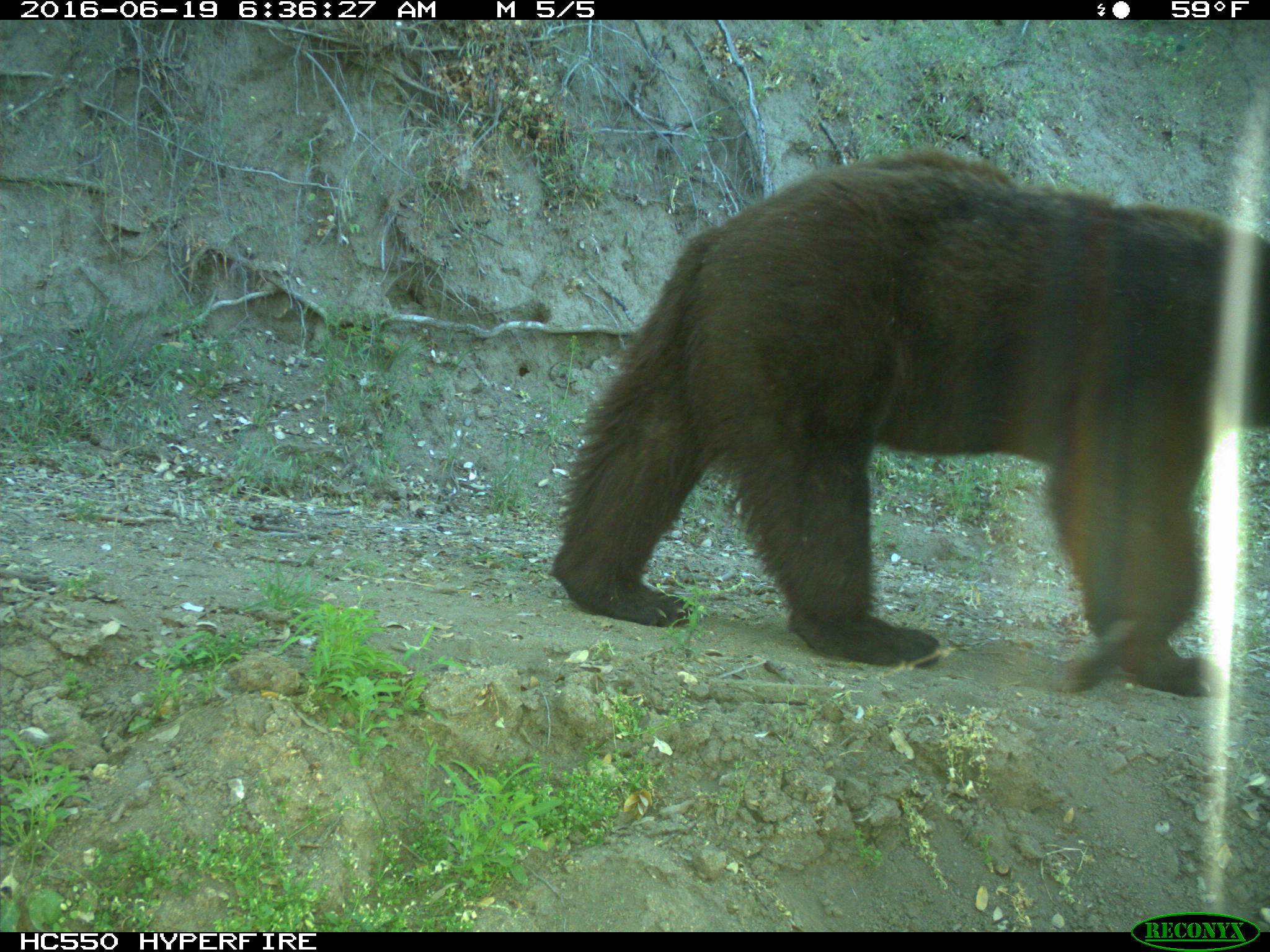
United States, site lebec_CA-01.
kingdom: Animalia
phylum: Chordata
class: Mammalia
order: Carnivora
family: Ursidae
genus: Ursus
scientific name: Ursus americanus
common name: american black bear